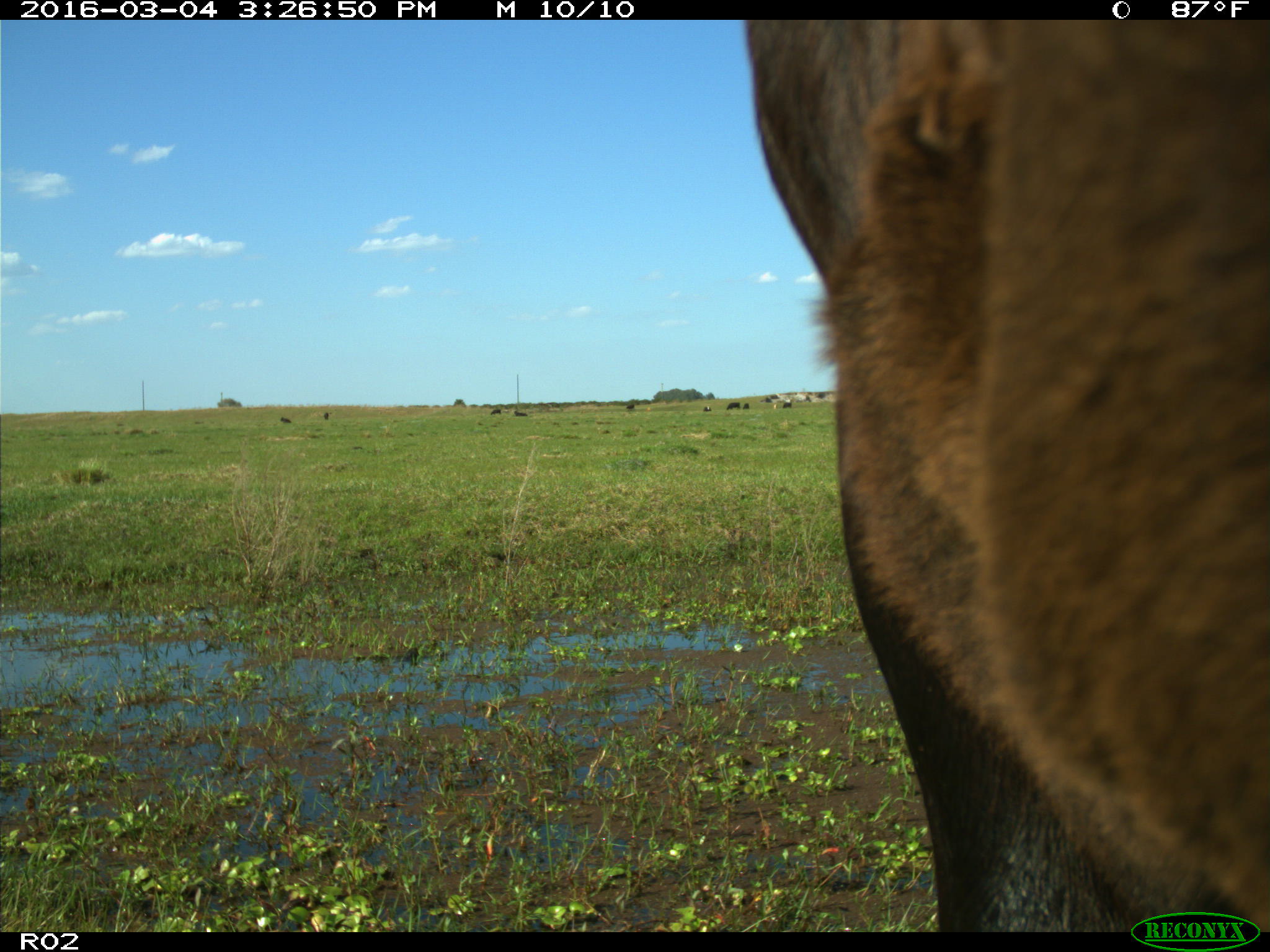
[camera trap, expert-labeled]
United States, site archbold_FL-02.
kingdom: Animalia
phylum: Chordata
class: Mammalia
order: Artiodactyla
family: Bovidae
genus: Bos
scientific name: Bos taurus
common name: domestic cow